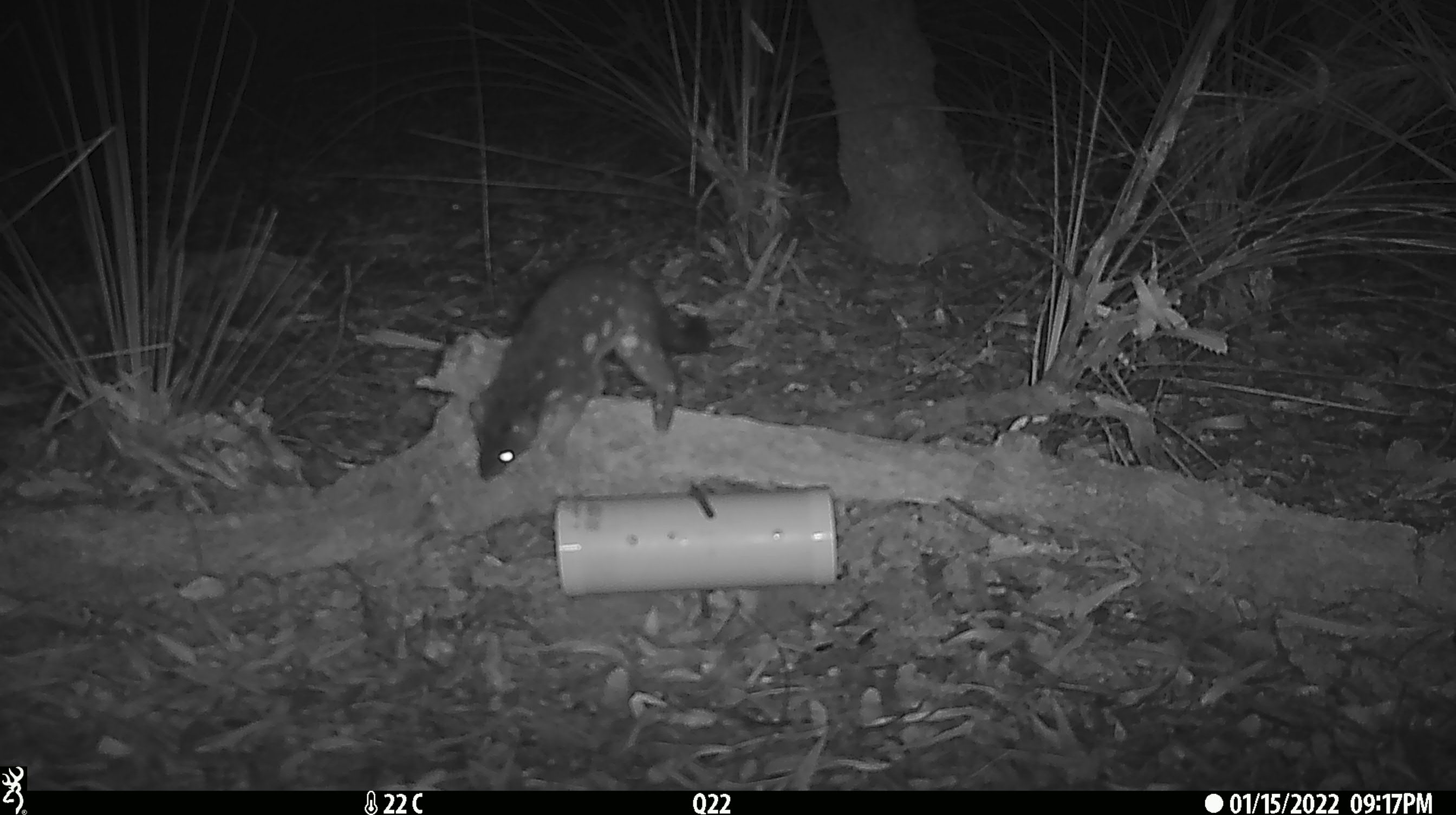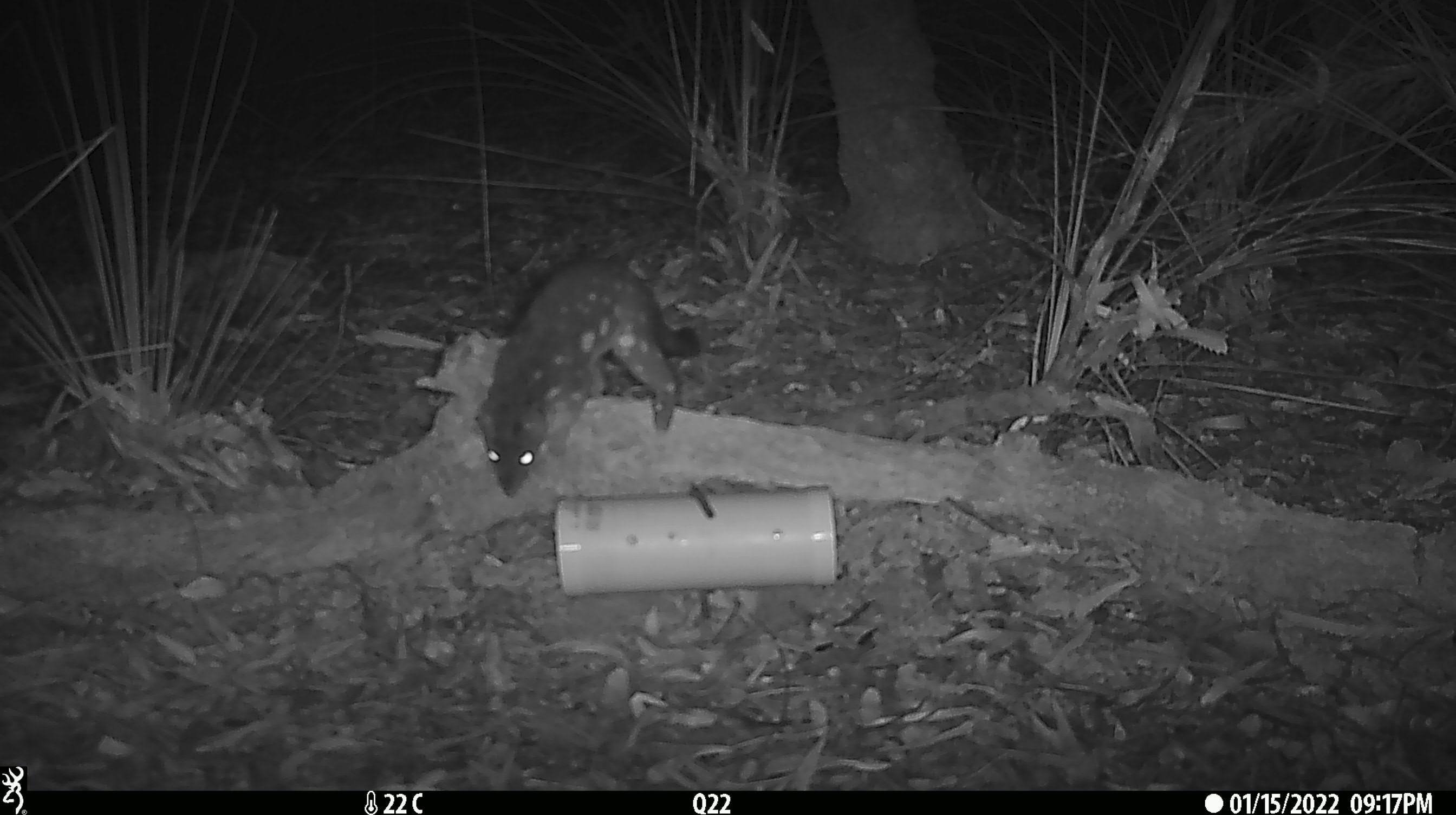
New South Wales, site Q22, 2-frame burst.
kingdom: Animalia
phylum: Chordata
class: Mammalia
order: Dasyuromorphia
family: Dasyuridae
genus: Dasyurus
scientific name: Dasyurus maculatus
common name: spotted-tailed quoll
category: quoll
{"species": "quoll (spotted-tailed quoll) (Dasyurus maculatus)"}